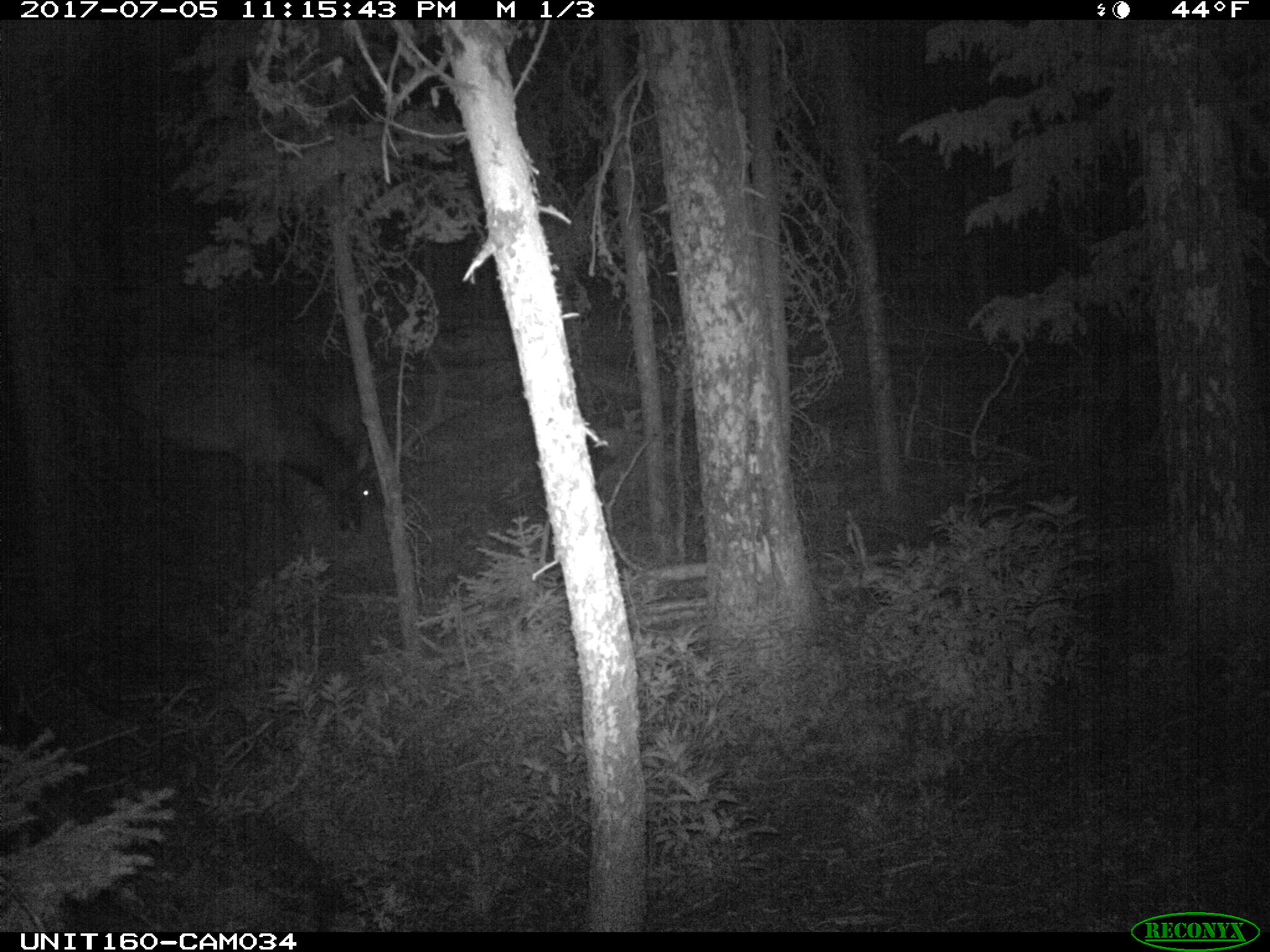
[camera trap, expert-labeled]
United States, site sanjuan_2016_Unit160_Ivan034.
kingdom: Animalia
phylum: Chordata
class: Mammalia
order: Artiodactyla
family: Cervidae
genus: Cervus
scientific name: Cervus elaphus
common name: red deer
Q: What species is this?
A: Cervus elaphus (red deer).